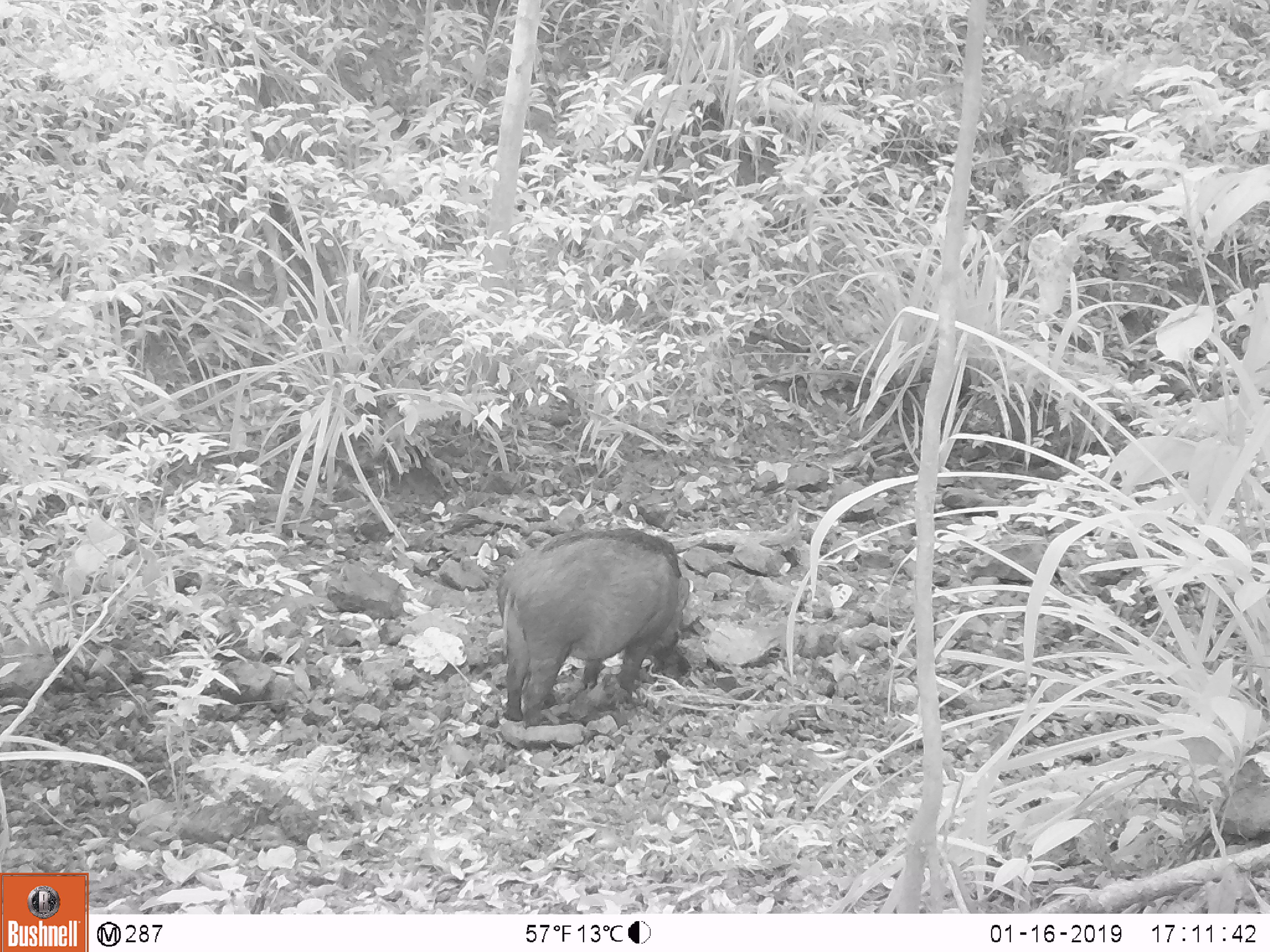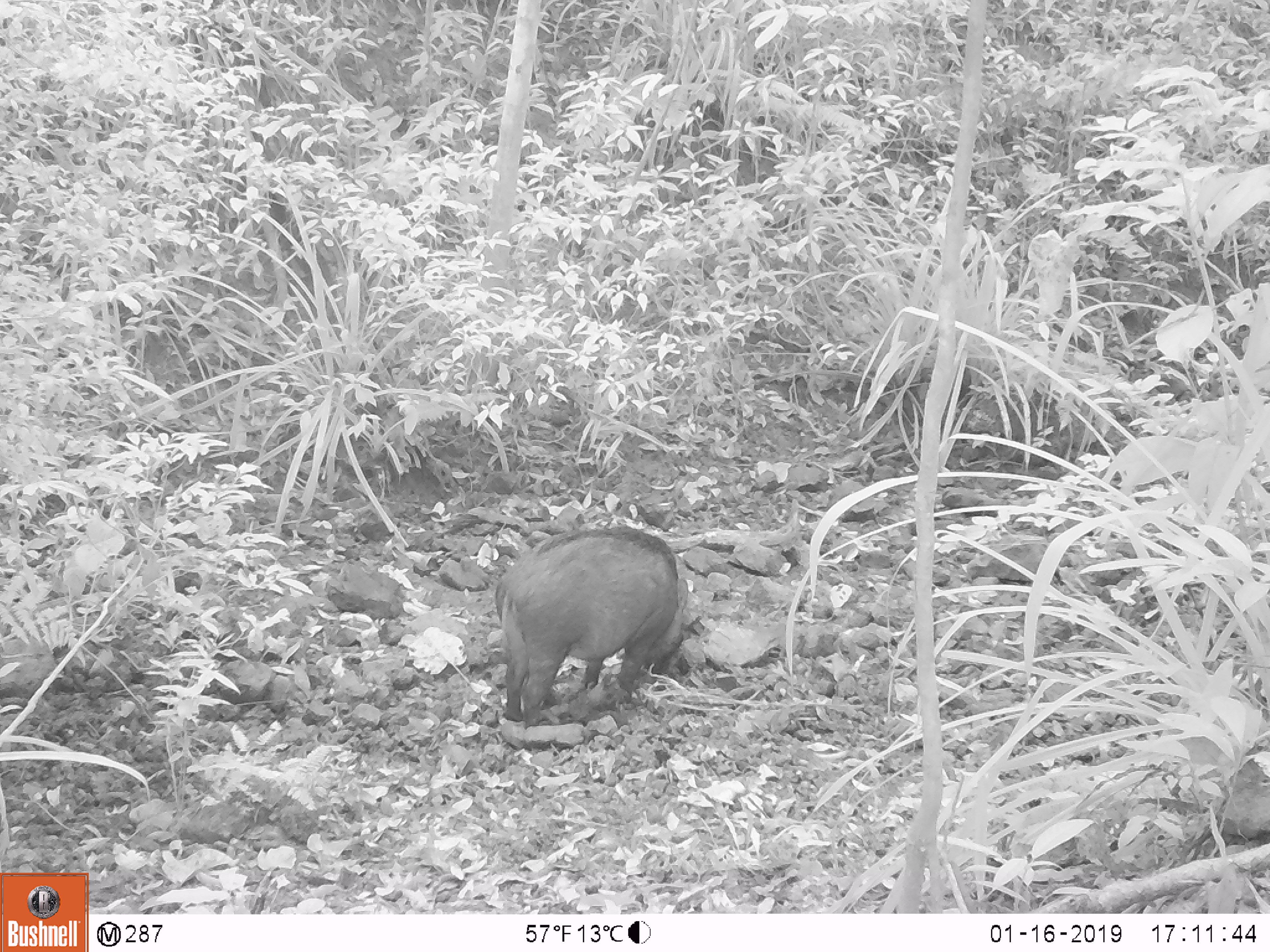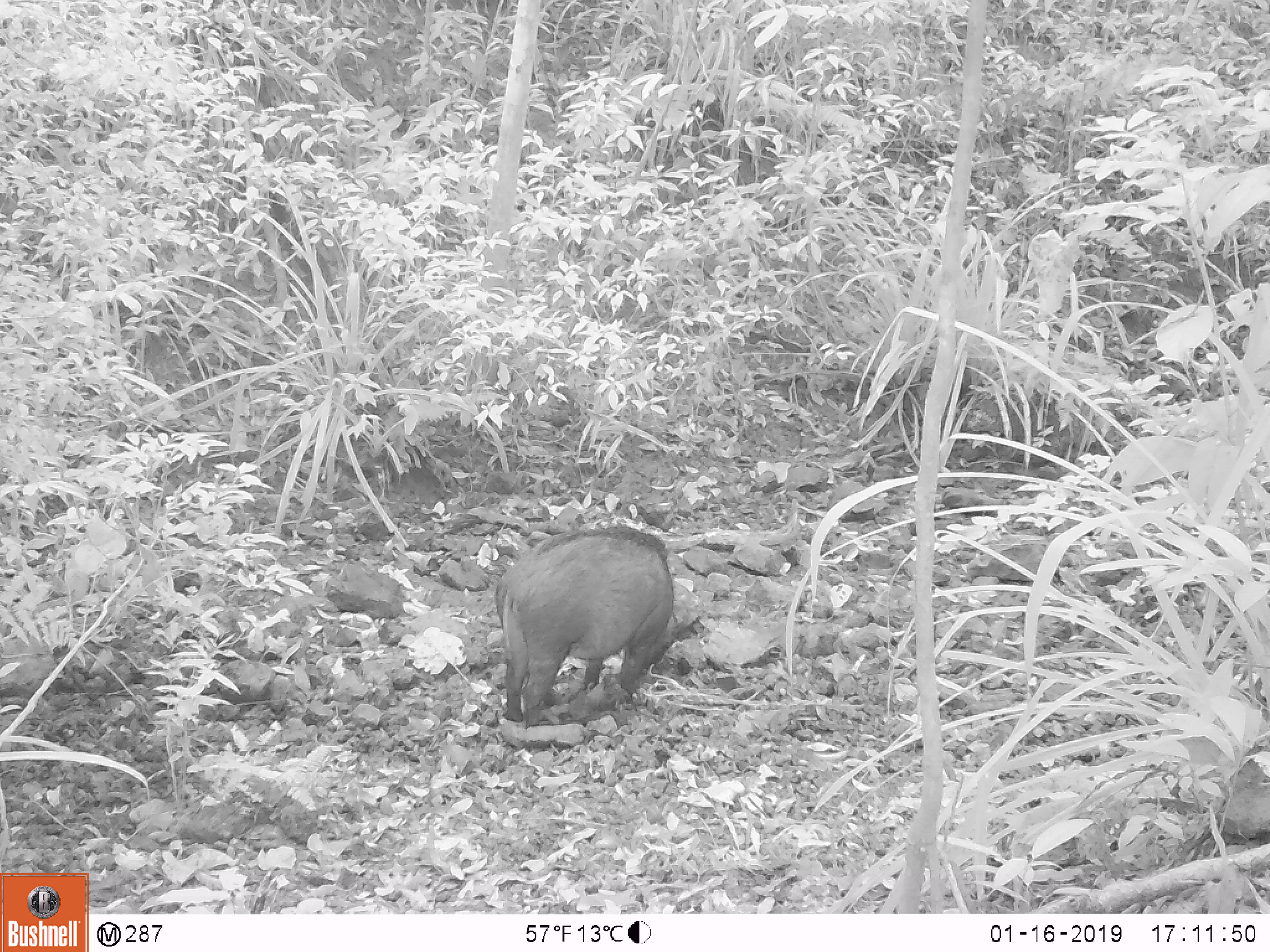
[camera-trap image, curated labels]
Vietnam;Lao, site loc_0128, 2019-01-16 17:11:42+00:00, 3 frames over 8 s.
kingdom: Animalia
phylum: Chordata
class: Mammalia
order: Artiodactyla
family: Suidae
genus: Sus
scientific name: Sus scrofa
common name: eurasian wild pig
Eurasian wild pig (Sus scrofa). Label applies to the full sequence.